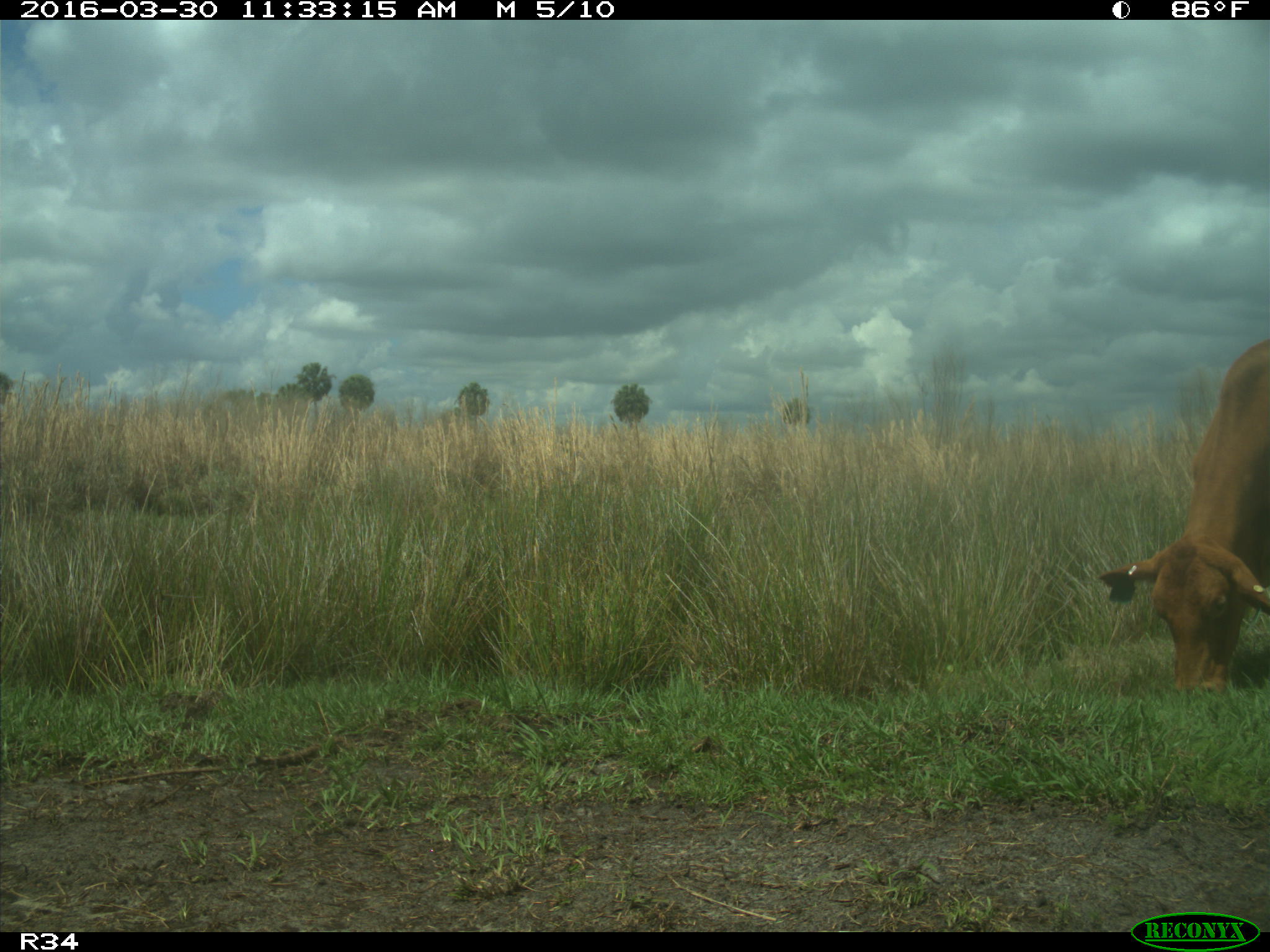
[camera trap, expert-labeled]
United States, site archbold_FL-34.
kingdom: Animalia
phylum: Chordata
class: Mammalia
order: Artiodactyla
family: Bovidae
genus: Bos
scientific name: Bos taurus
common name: domestic cow